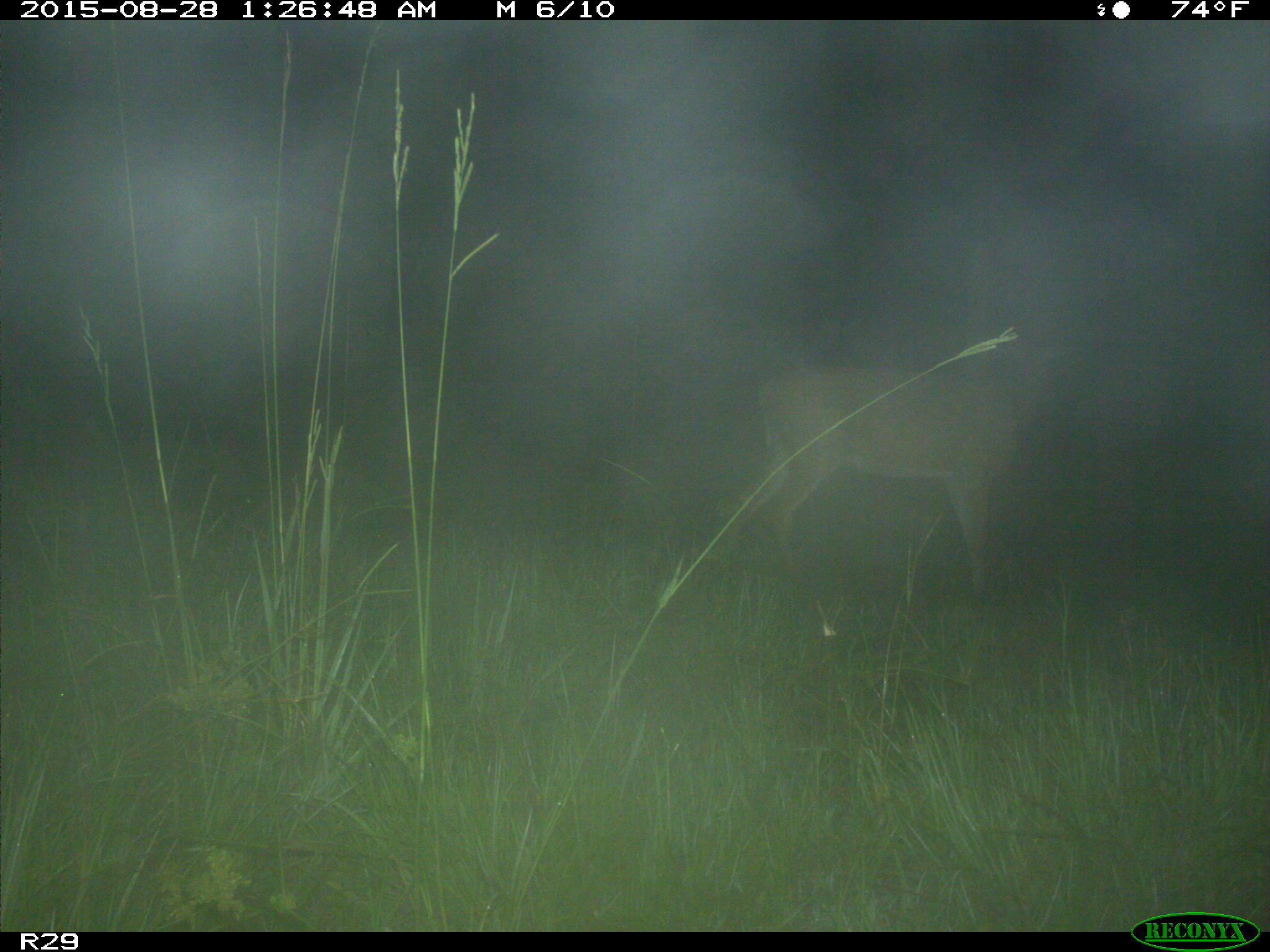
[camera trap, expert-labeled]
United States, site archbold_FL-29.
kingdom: Animalia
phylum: Chordata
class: Mammalia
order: Artiodactyla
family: Cervidae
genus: Odocoileus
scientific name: Odocoileus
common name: deer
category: unidentified deer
Unidentified deer (deer) (Odocoileus).